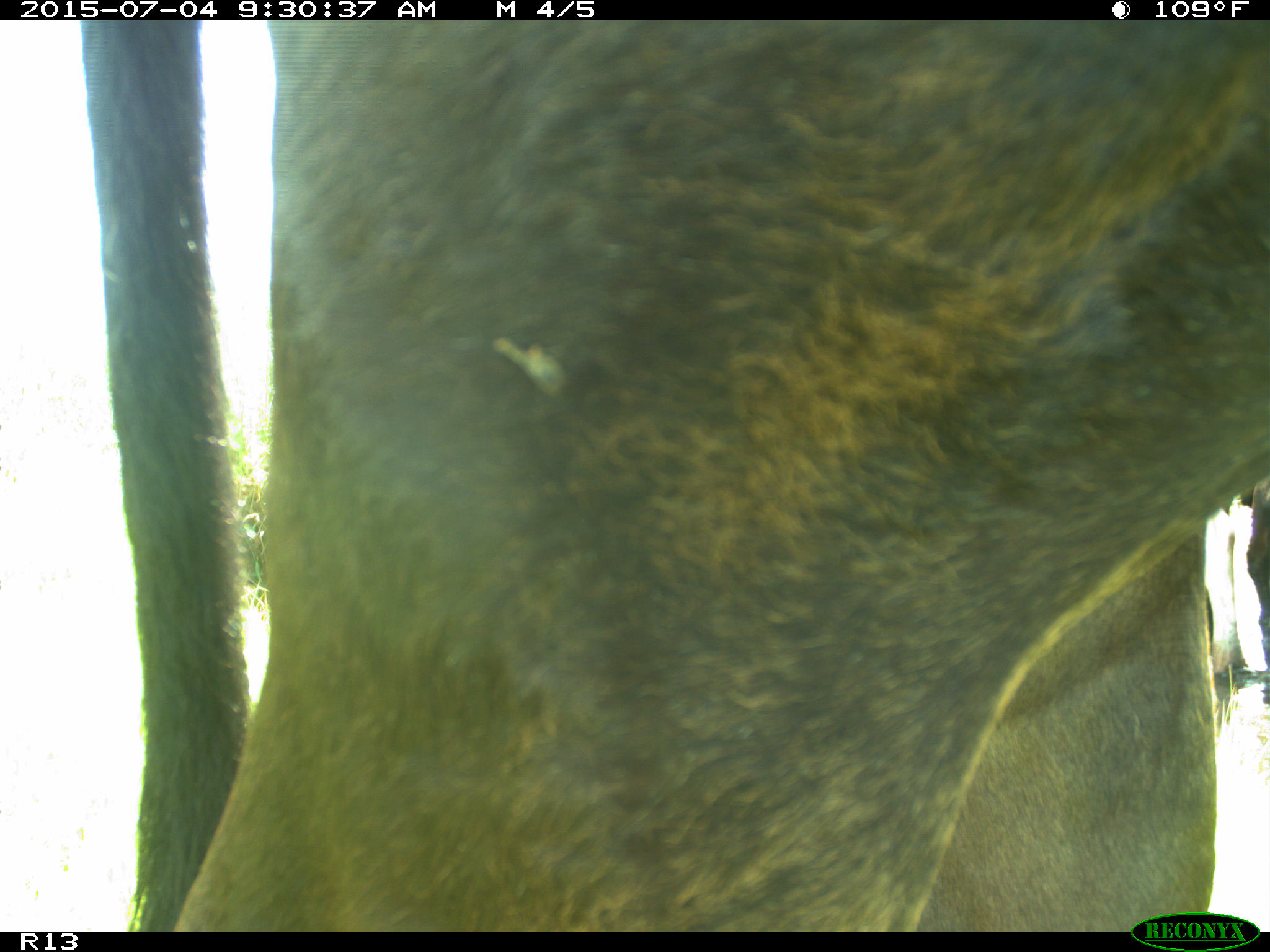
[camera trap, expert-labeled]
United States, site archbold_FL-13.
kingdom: Animalia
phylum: Chordata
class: Mammalia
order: Artiodactyla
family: Bovidae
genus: Bos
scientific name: Bos taurus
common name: domestic cow